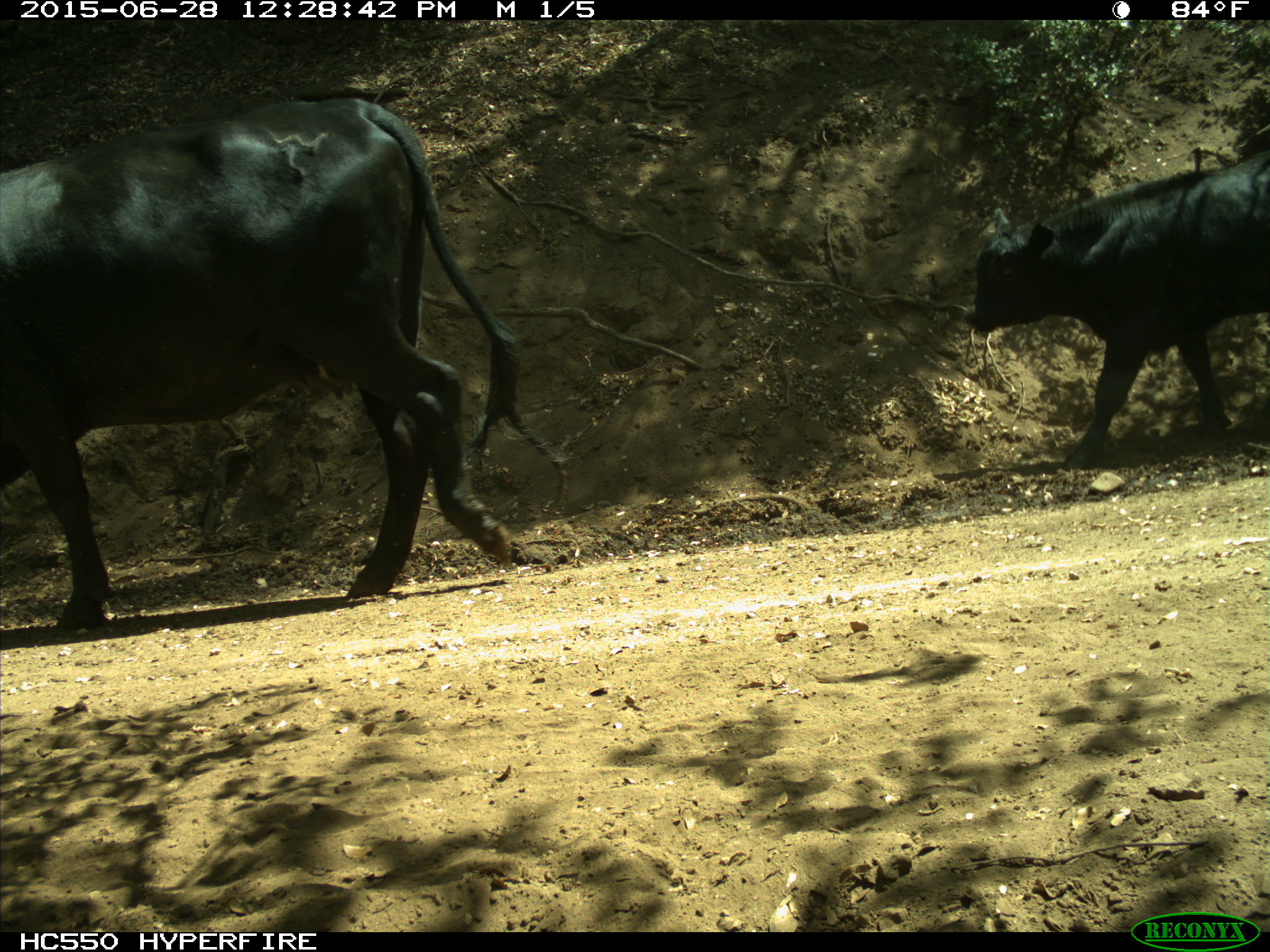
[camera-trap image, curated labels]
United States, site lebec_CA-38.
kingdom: Animalia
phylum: Chordata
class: Mammalia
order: Artiodactyla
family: Bovidae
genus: Bos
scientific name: Bos taurus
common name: domestic cow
Bos taurus (domestic cow).